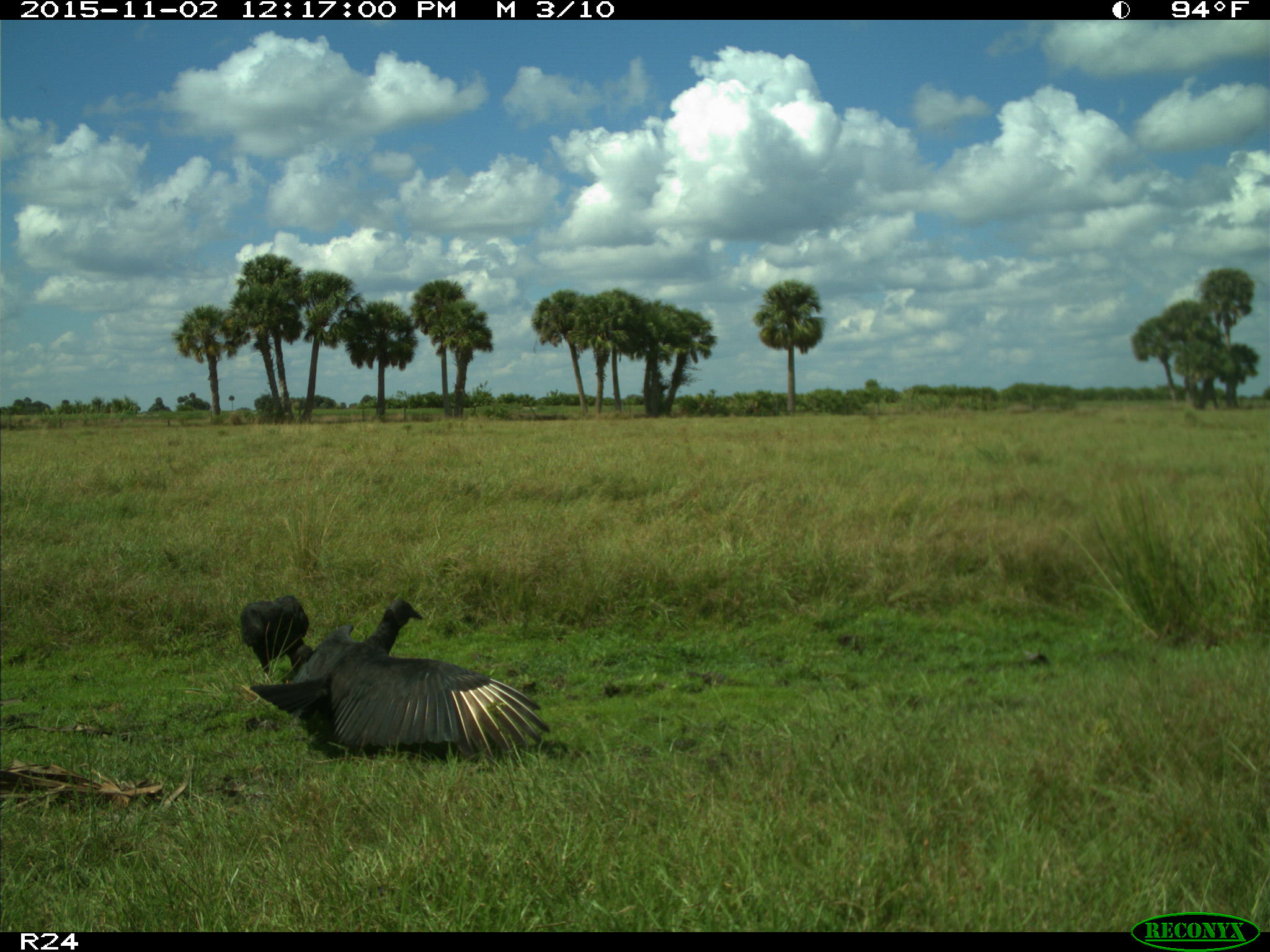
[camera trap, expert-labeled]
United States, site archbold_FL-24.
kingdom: Animalia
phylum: Chordata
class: Aves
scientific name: Aves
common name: birds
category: unidentified bird